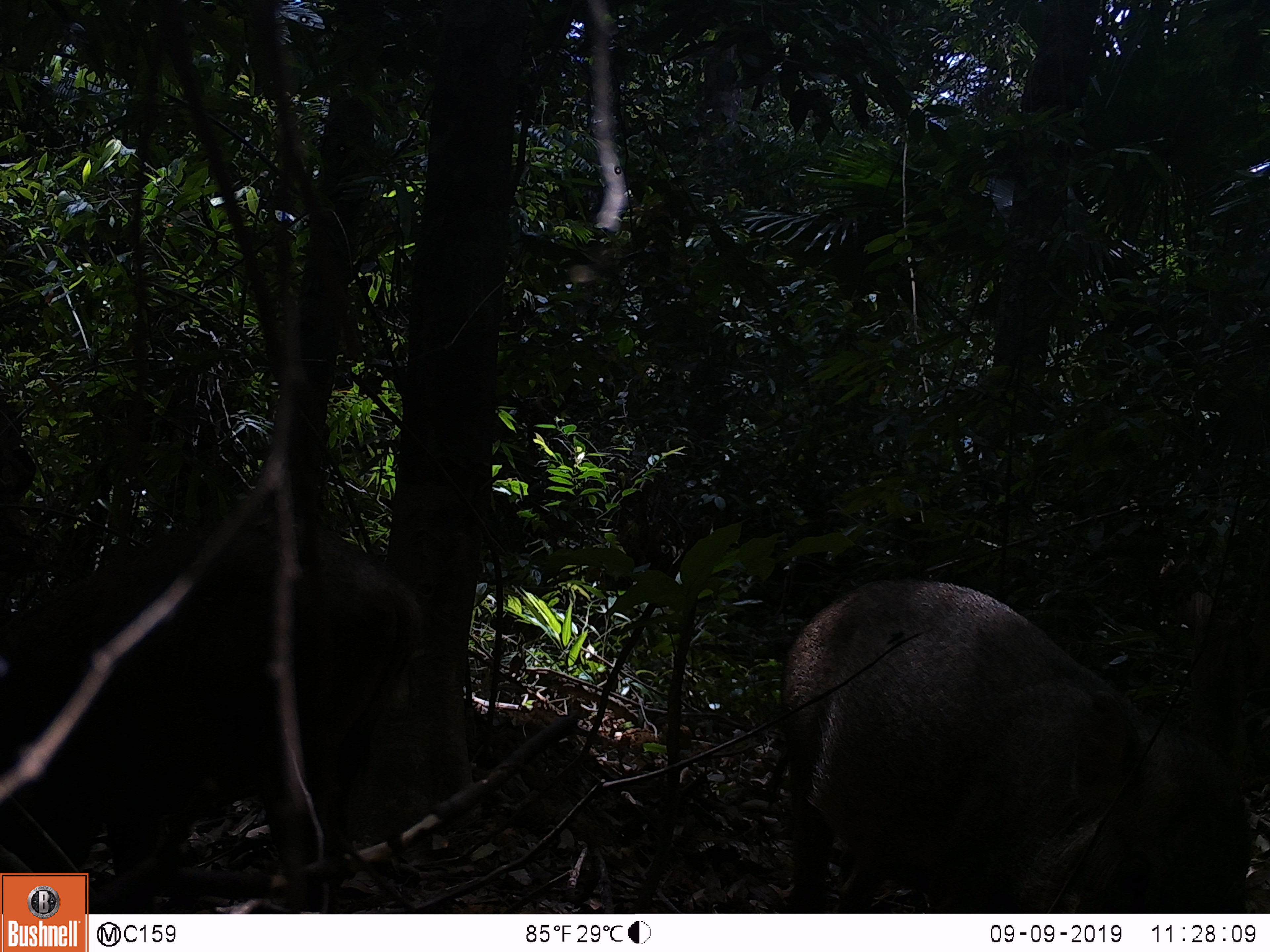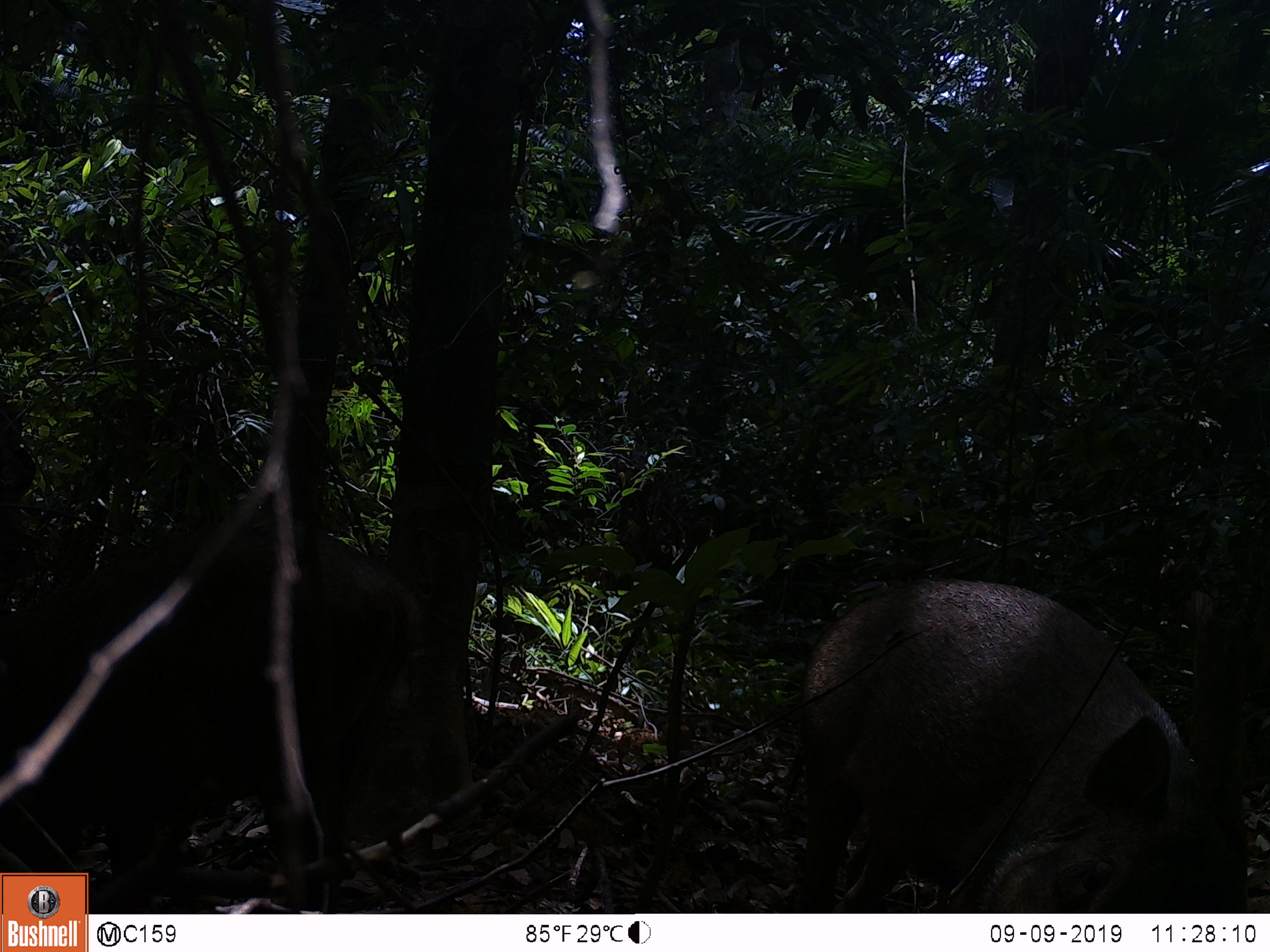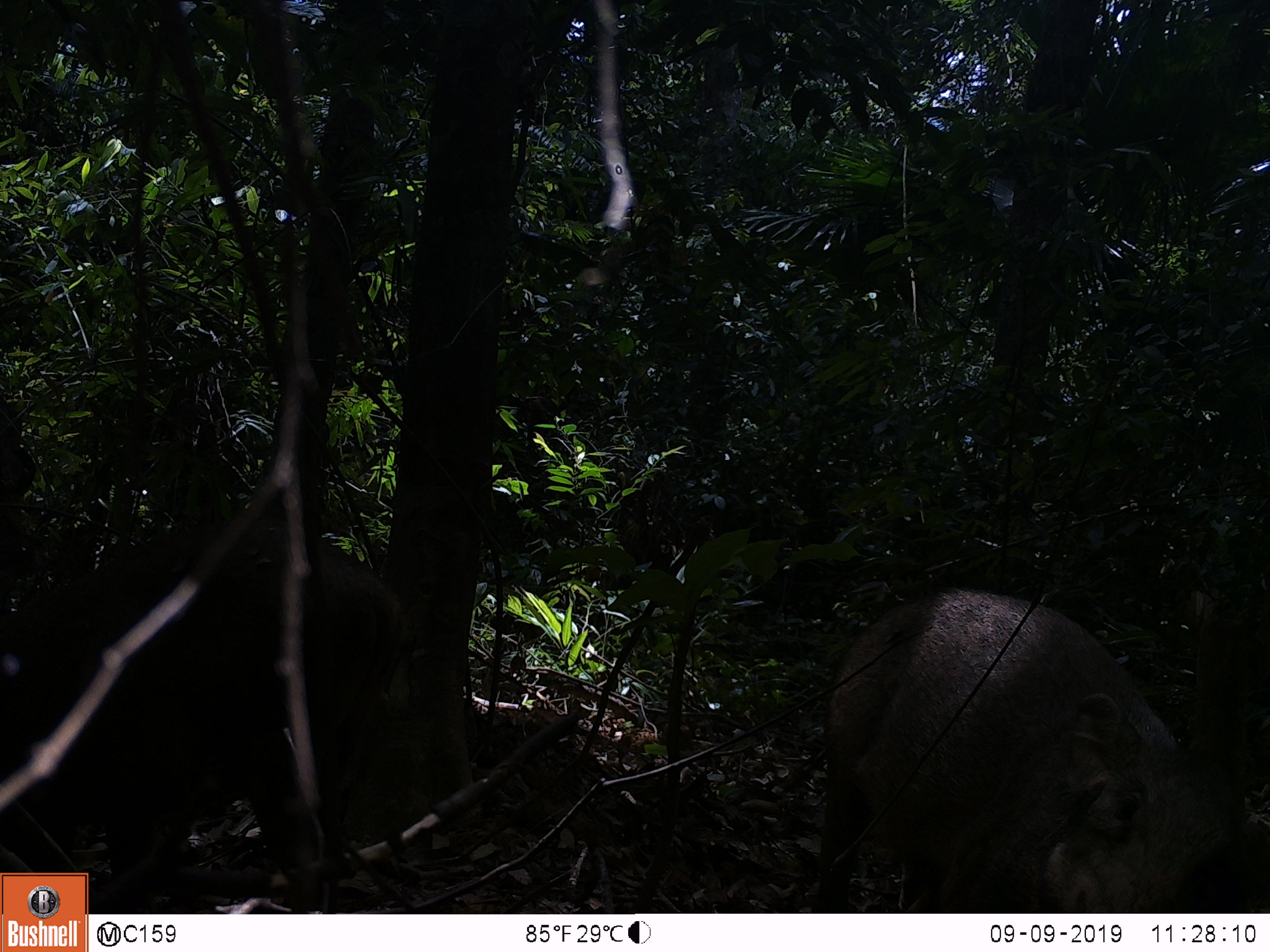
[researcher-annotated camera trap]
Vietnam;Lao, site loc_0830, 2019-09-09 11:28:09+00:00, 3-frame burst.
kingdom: Animalia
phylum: Chordata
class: Mammalia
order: Artiodactyla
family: Suidae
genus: Sus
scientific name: Sus scrofa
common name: eurasian wild pig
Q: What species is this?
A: Eurasian wild pig (Sus scrofa).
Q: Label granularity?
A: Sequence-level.